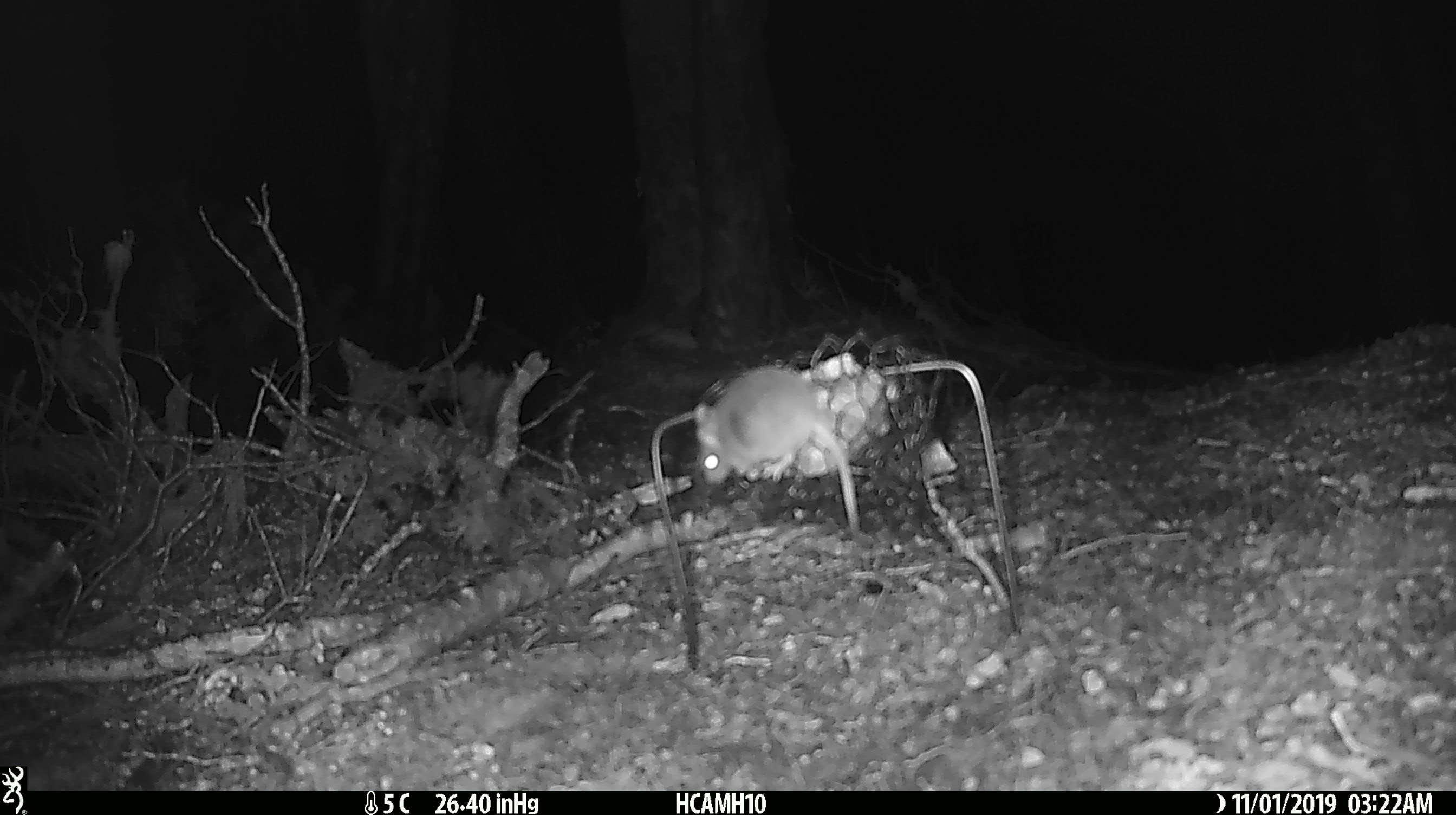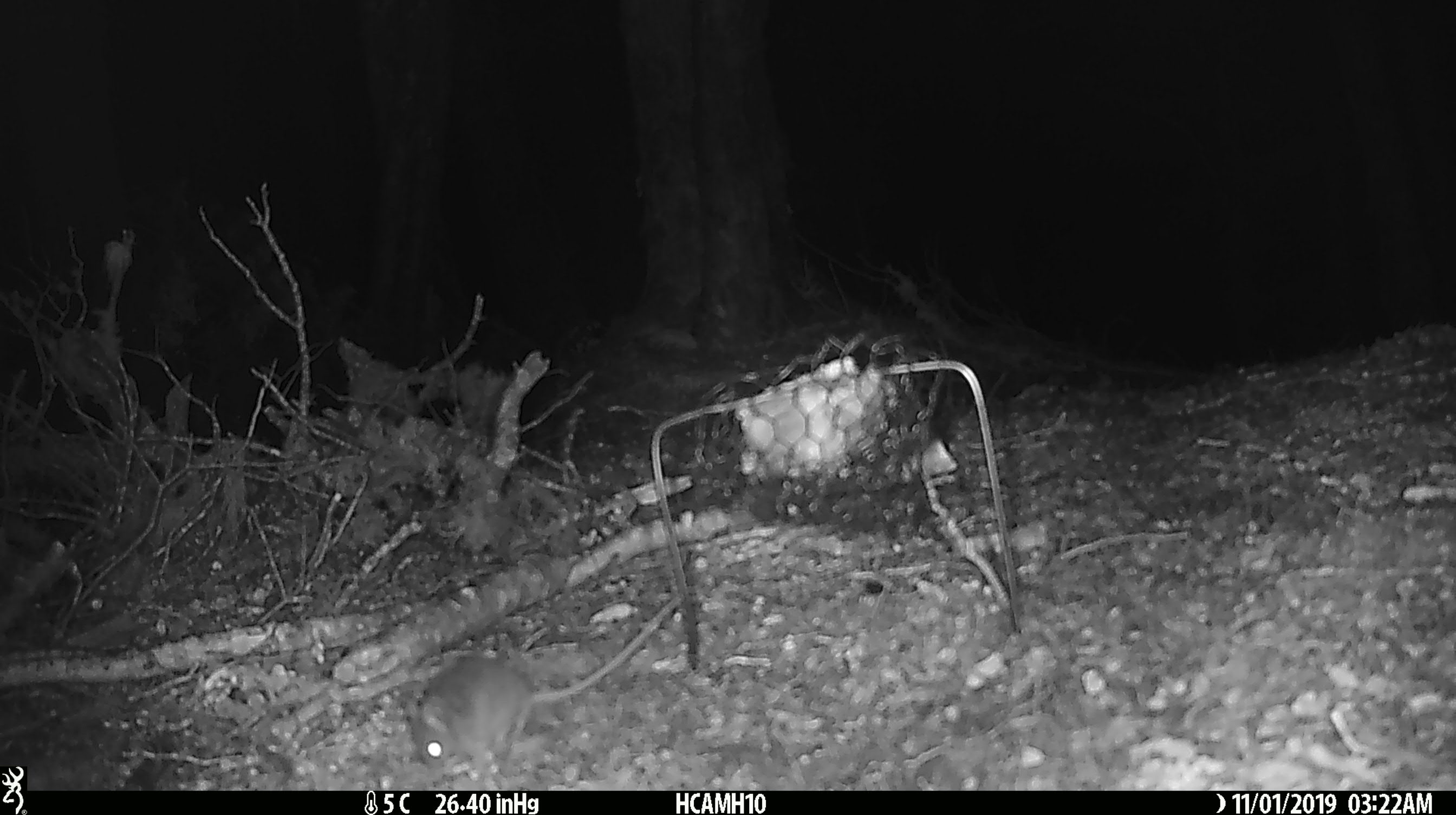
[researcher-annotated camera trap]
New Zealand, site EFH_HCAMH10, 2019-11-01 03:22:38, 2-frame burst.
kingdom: Animalia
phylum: Chordata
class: Mammalia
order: Rodentia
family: Muridae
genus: Mus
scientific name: Mus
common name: mouse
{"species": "mouse (Mus)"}